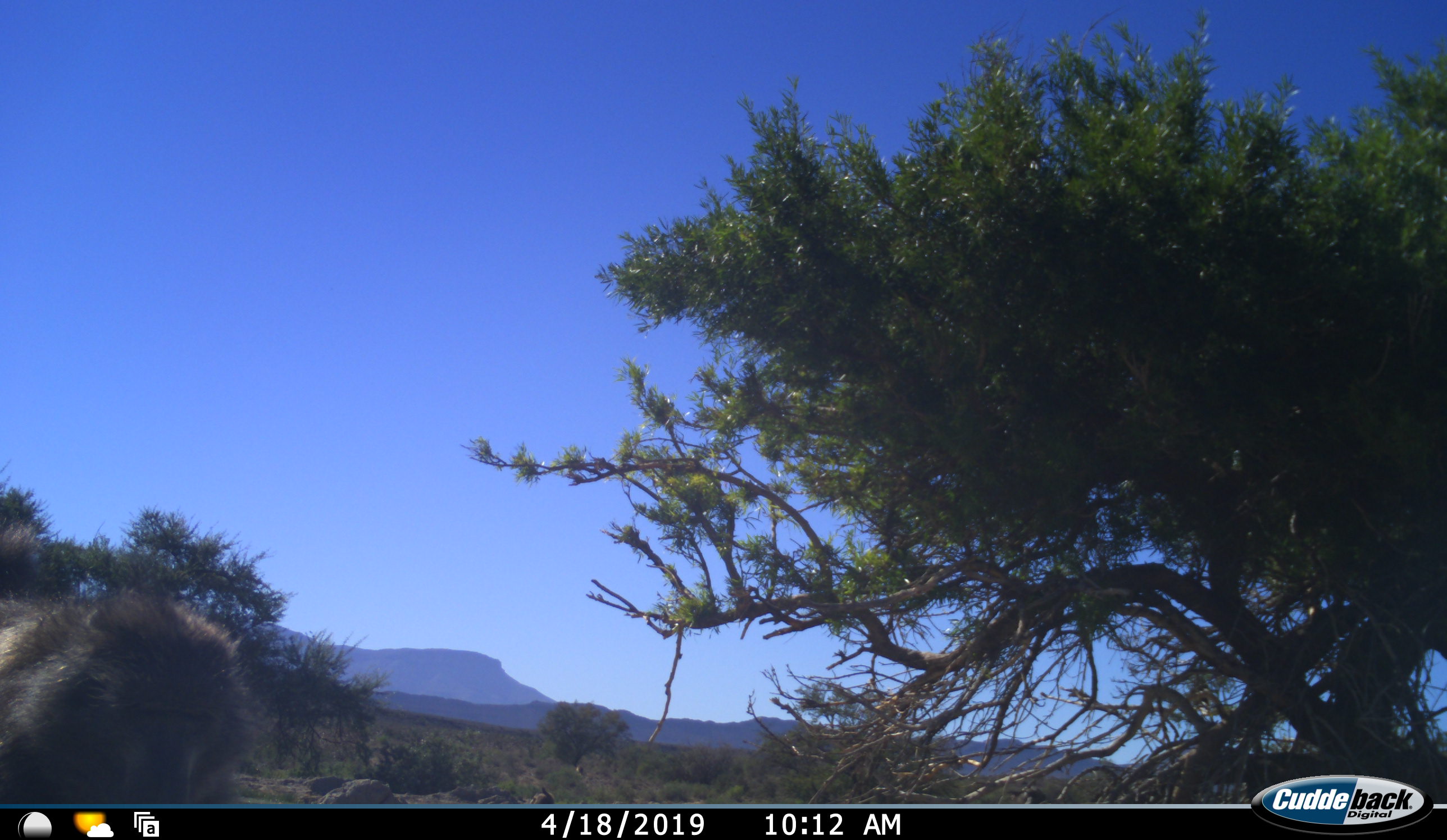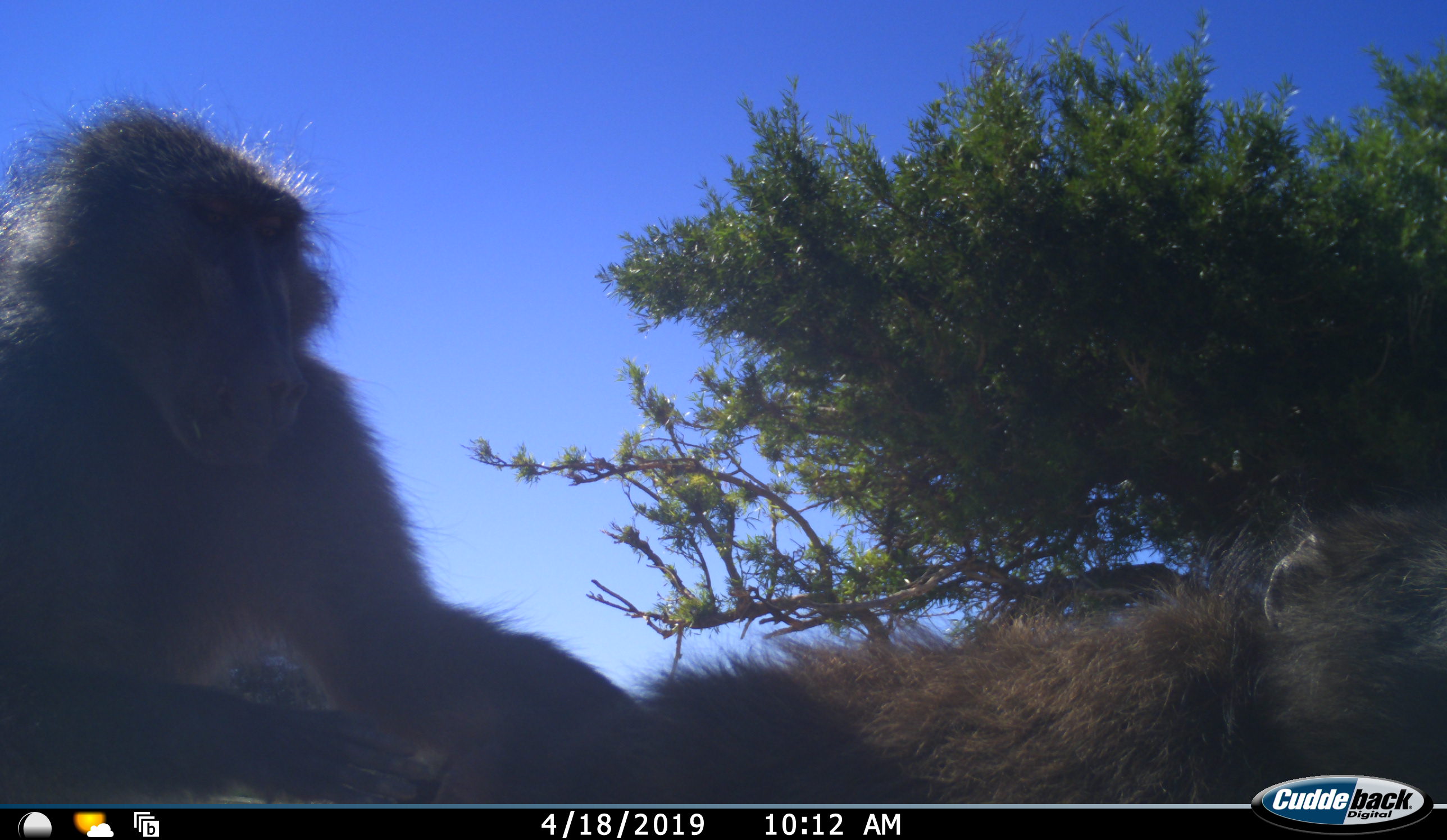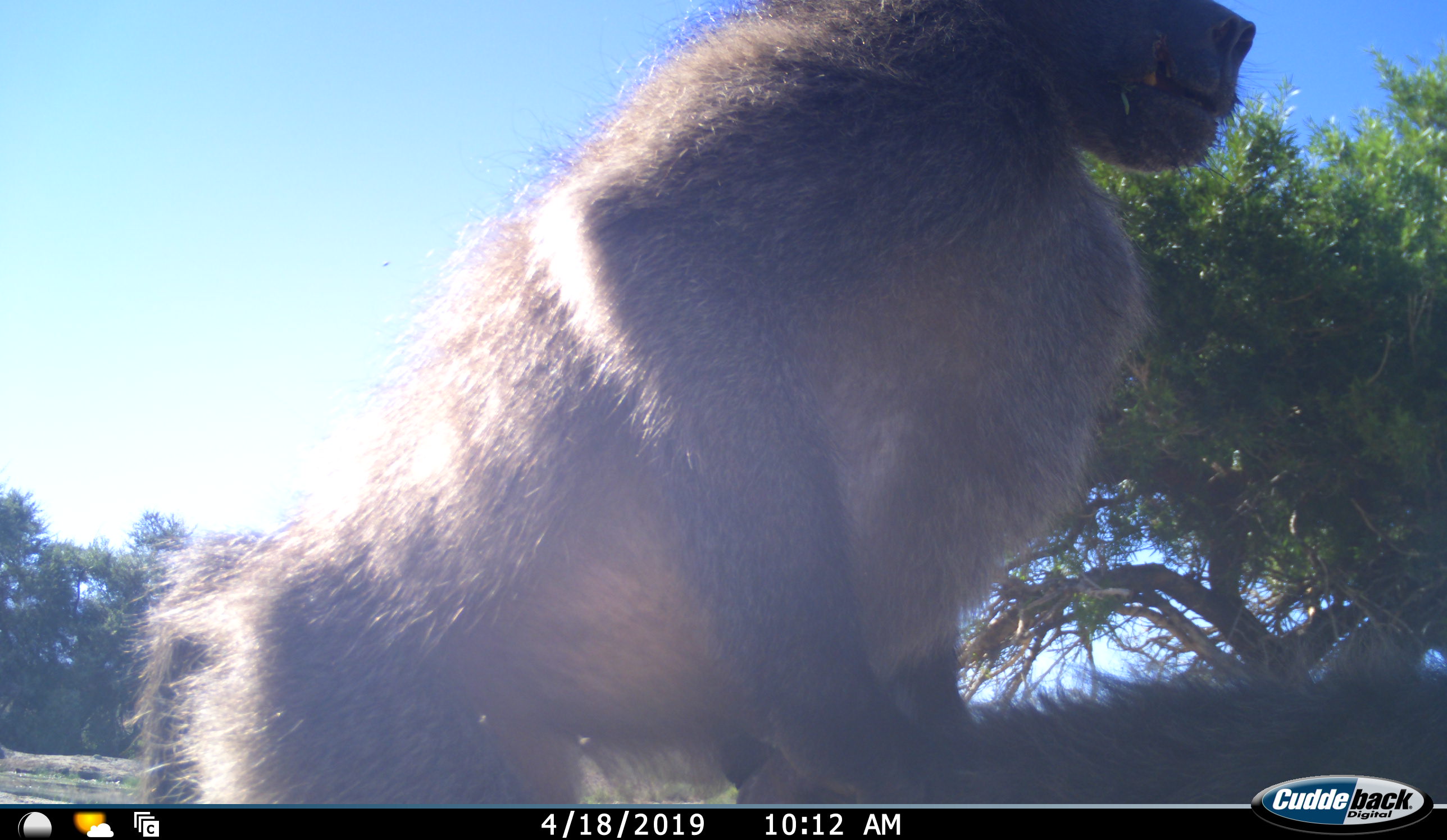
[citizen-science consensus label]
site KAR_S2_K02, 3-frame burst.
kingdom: Animalia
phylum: Chordata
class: Mammalia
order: Primates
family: Cercopithecidae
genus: Papio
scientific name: Papio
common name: baboon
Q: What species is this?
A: Baboon (Papio).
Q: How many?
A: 2.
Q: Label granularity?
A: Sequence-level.